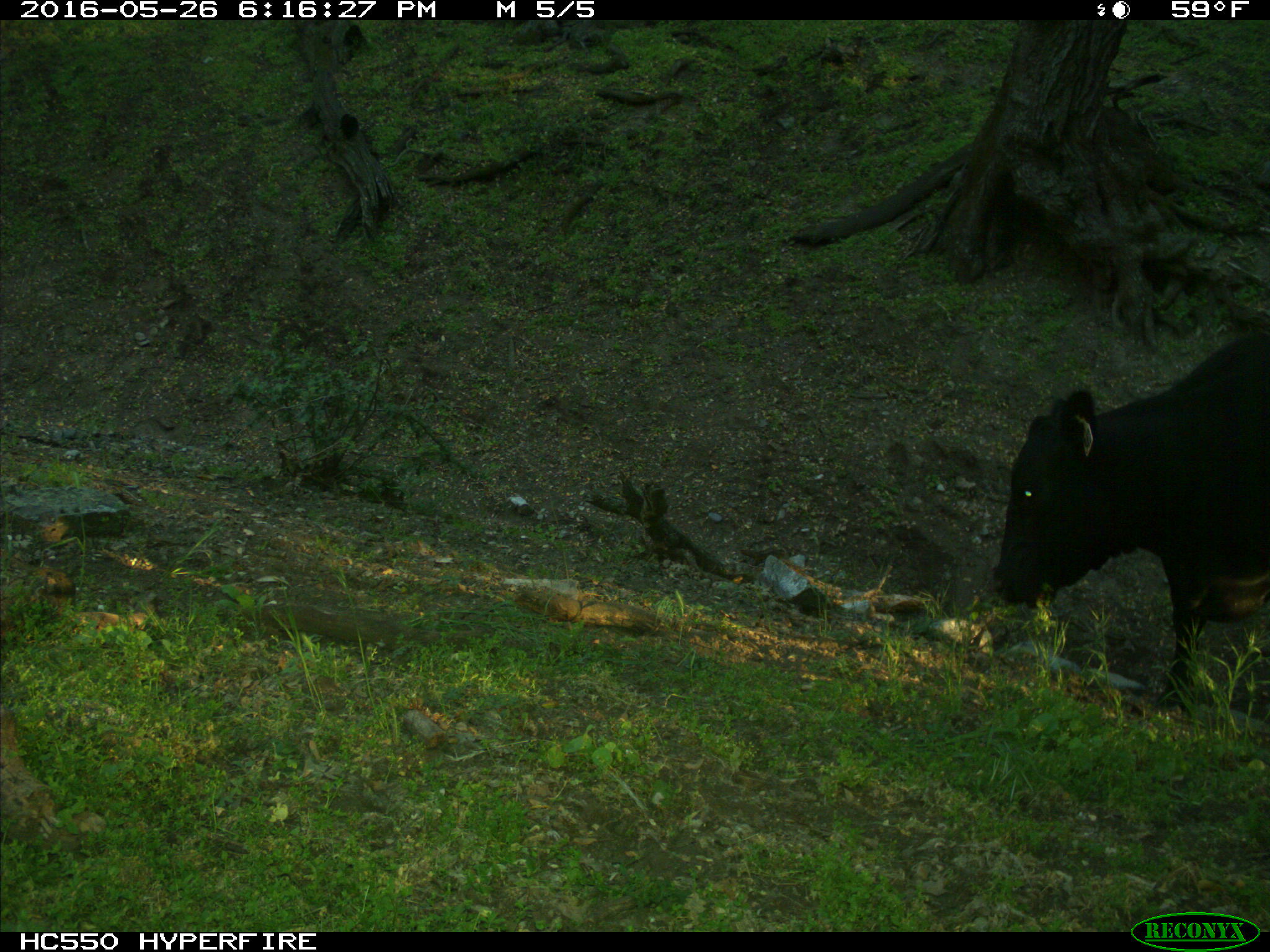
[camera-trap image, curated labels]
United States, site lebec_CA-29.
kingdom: Animalia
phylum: Chordata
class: Mammalia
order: Artiodactyla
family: Bovidae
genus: Bos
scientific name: Bos taurus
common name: domestic cow